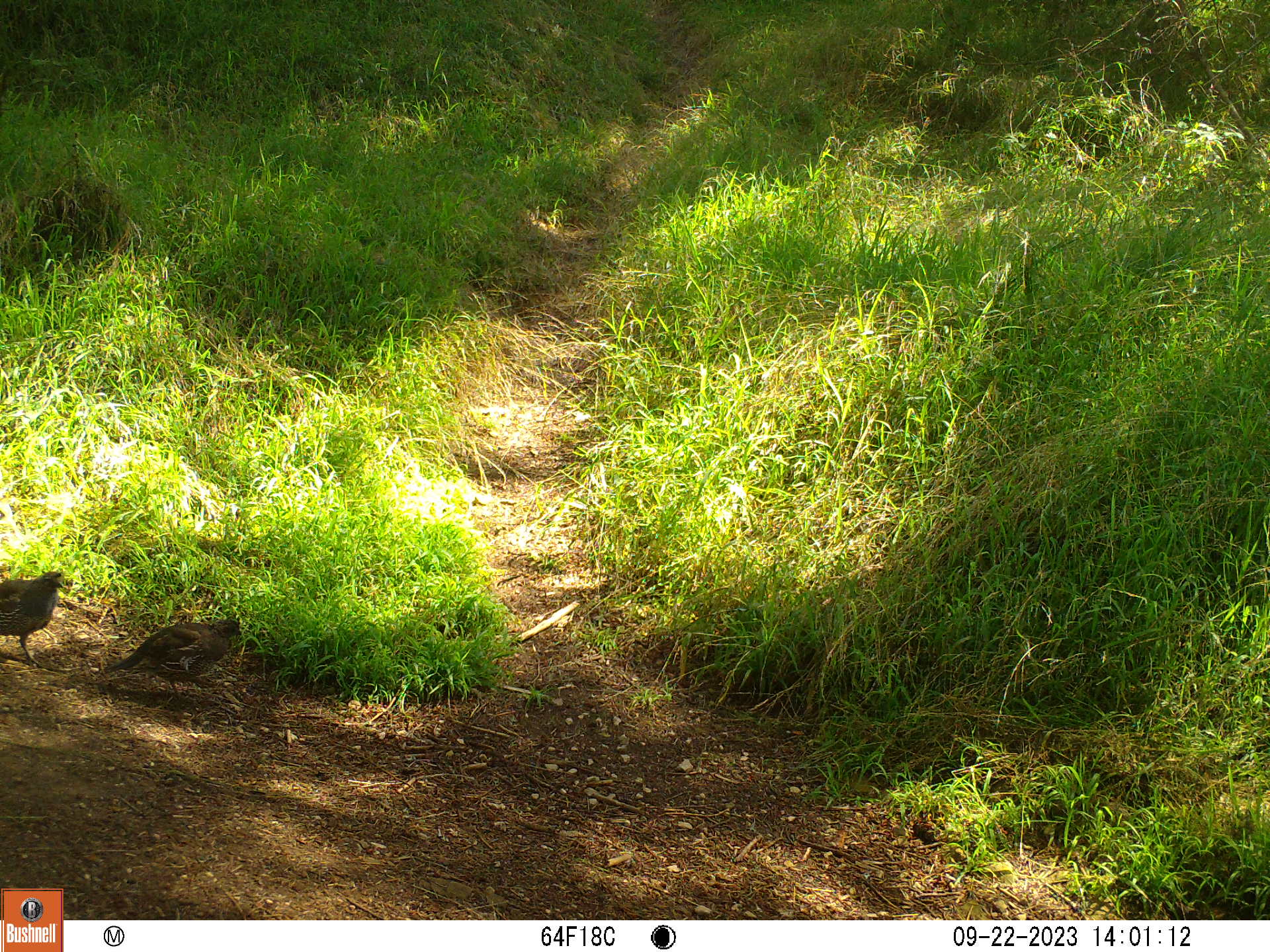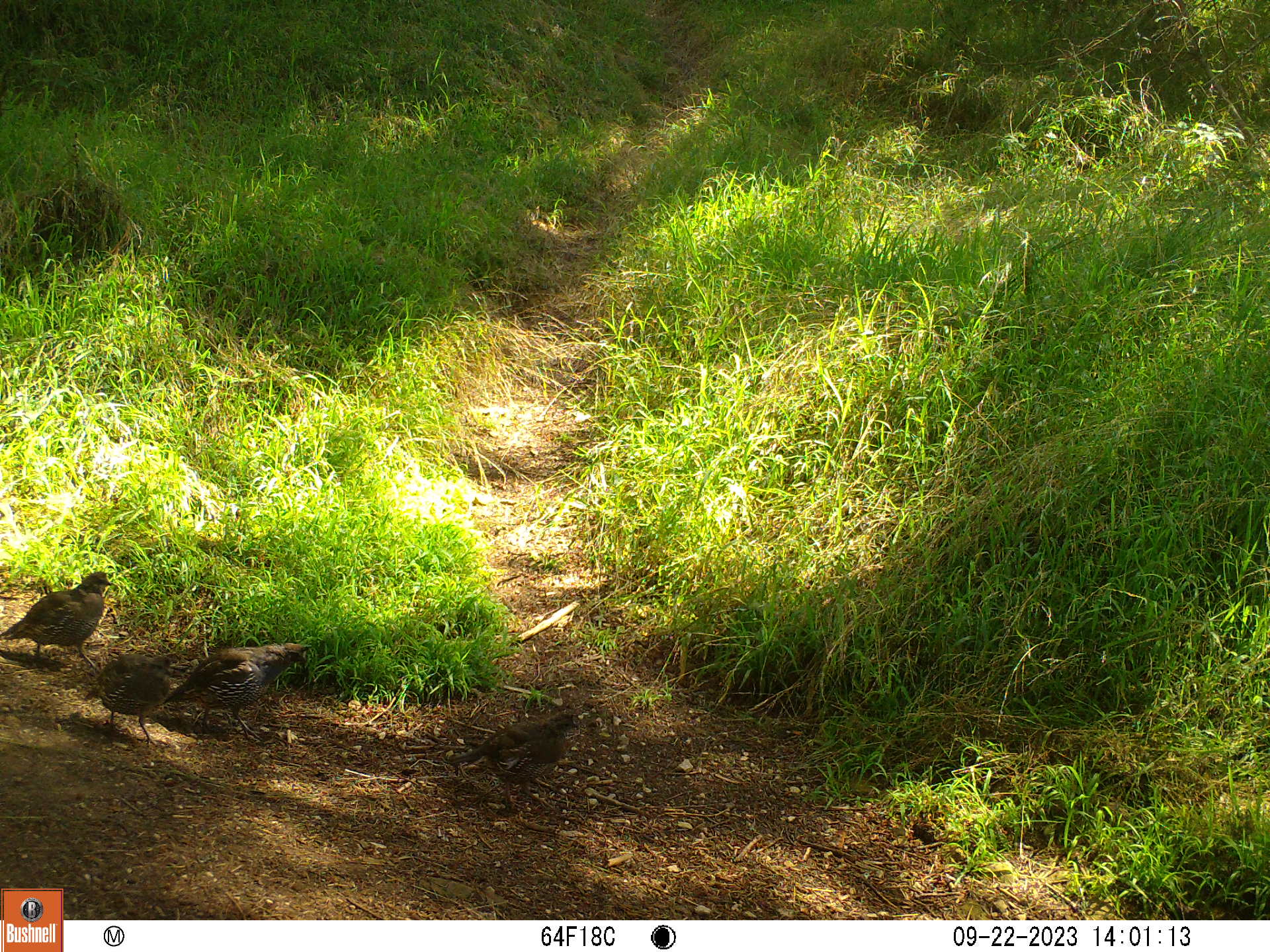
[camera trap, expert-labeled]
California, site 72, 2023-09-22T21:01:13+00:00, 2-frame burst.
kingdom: Animalia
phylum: Chordata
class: Aves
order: Galliformes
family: Odontophoridae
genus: Callipepla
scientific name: Callipepla californica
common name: california quail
California quail (Callipepla californica).